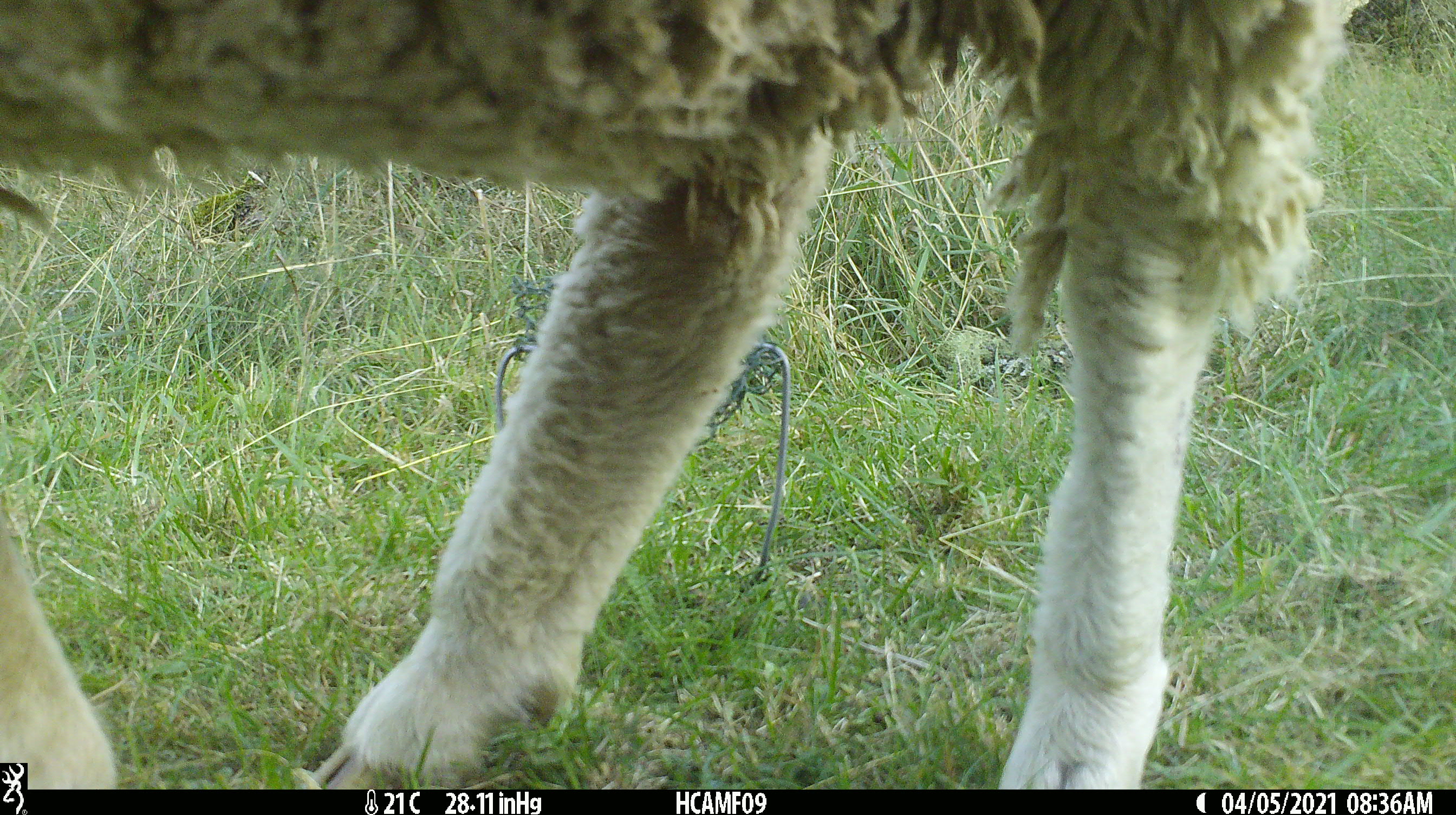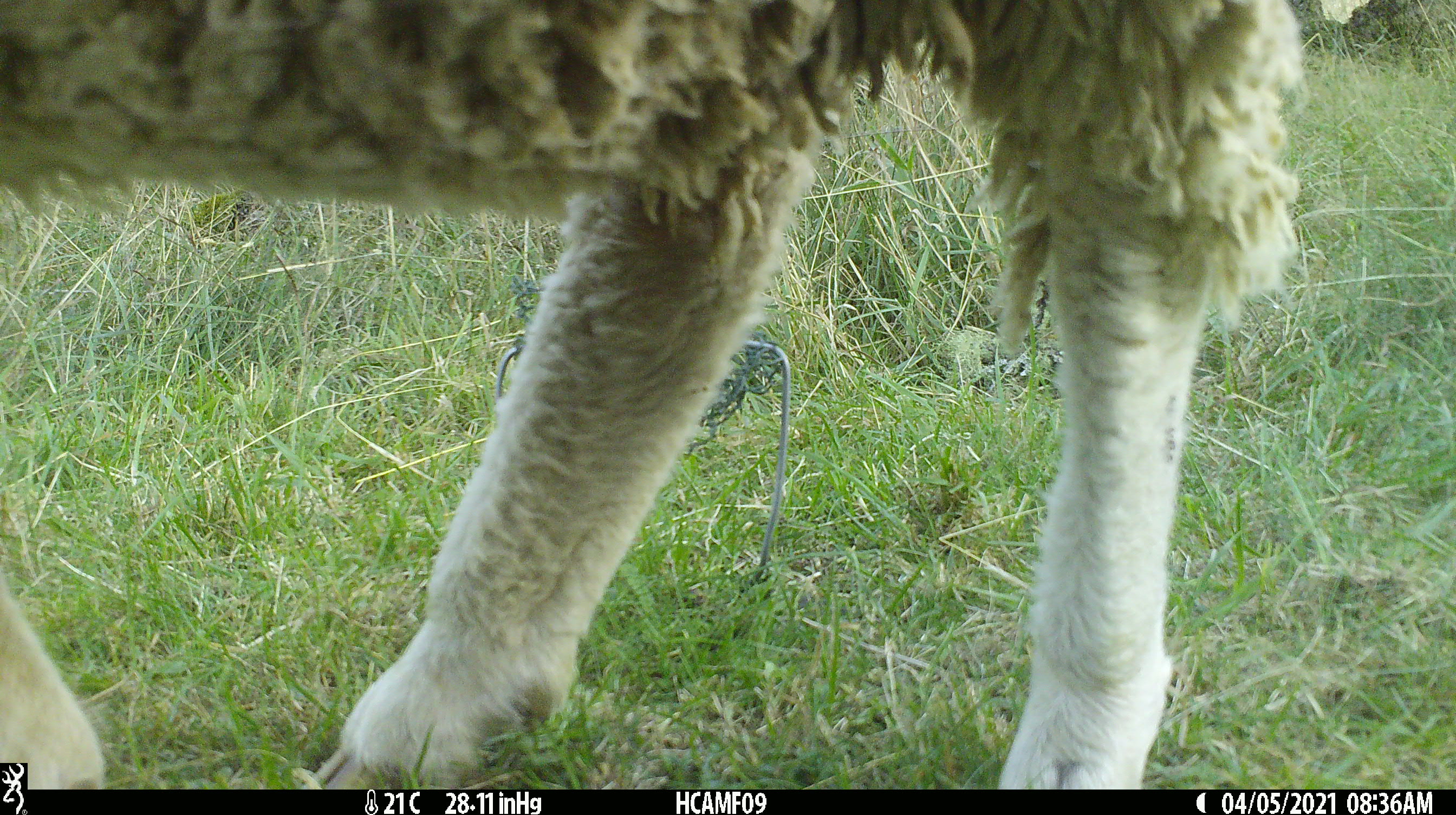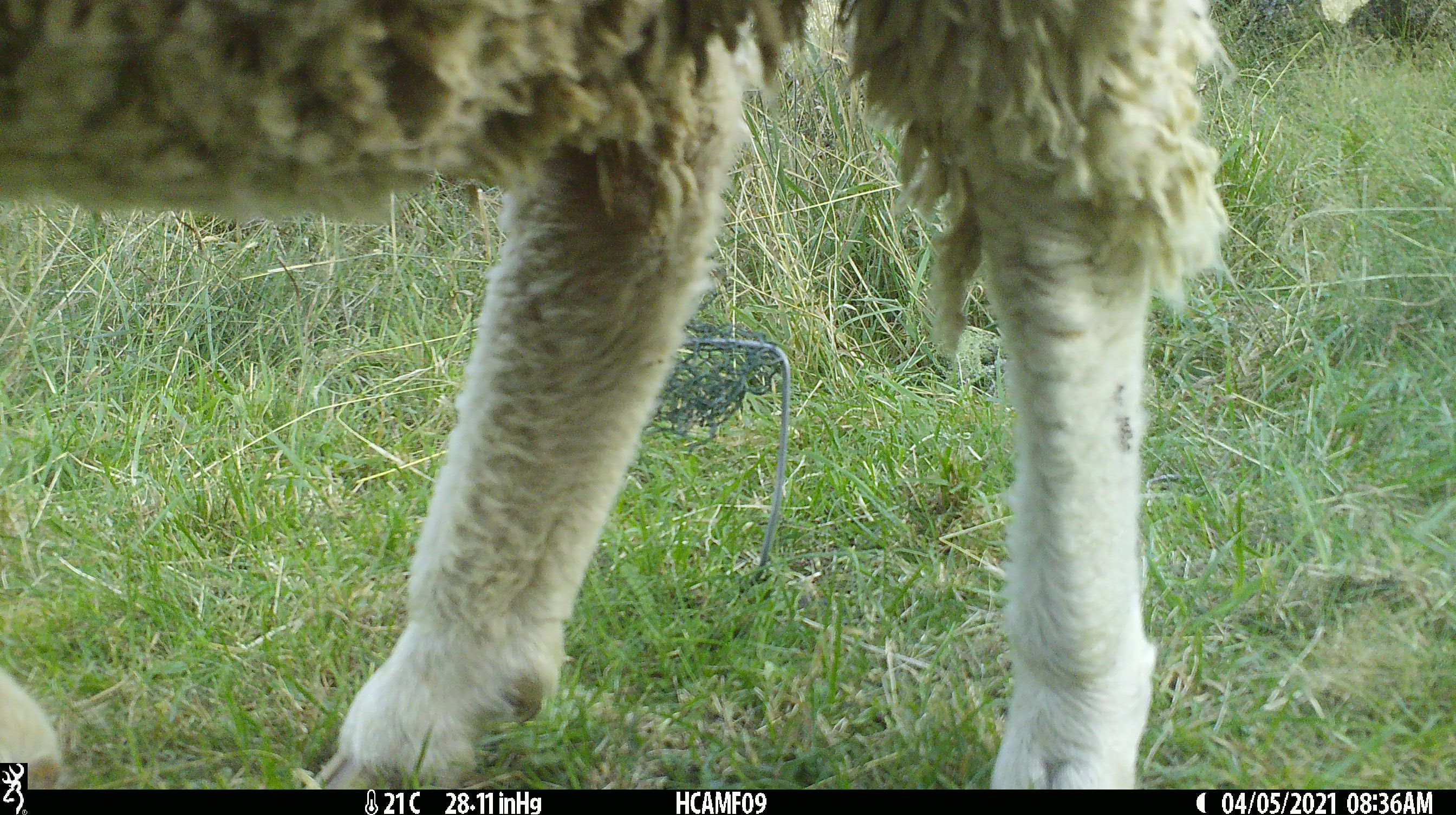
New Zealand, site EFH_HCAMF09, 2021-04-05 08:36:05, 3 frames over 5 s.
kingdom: Animalia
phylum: Chordata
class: Mammalia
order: Artiodactyla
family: Bovidae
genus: Ovis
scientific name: Ovis aries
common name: domestic sheep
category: sheep